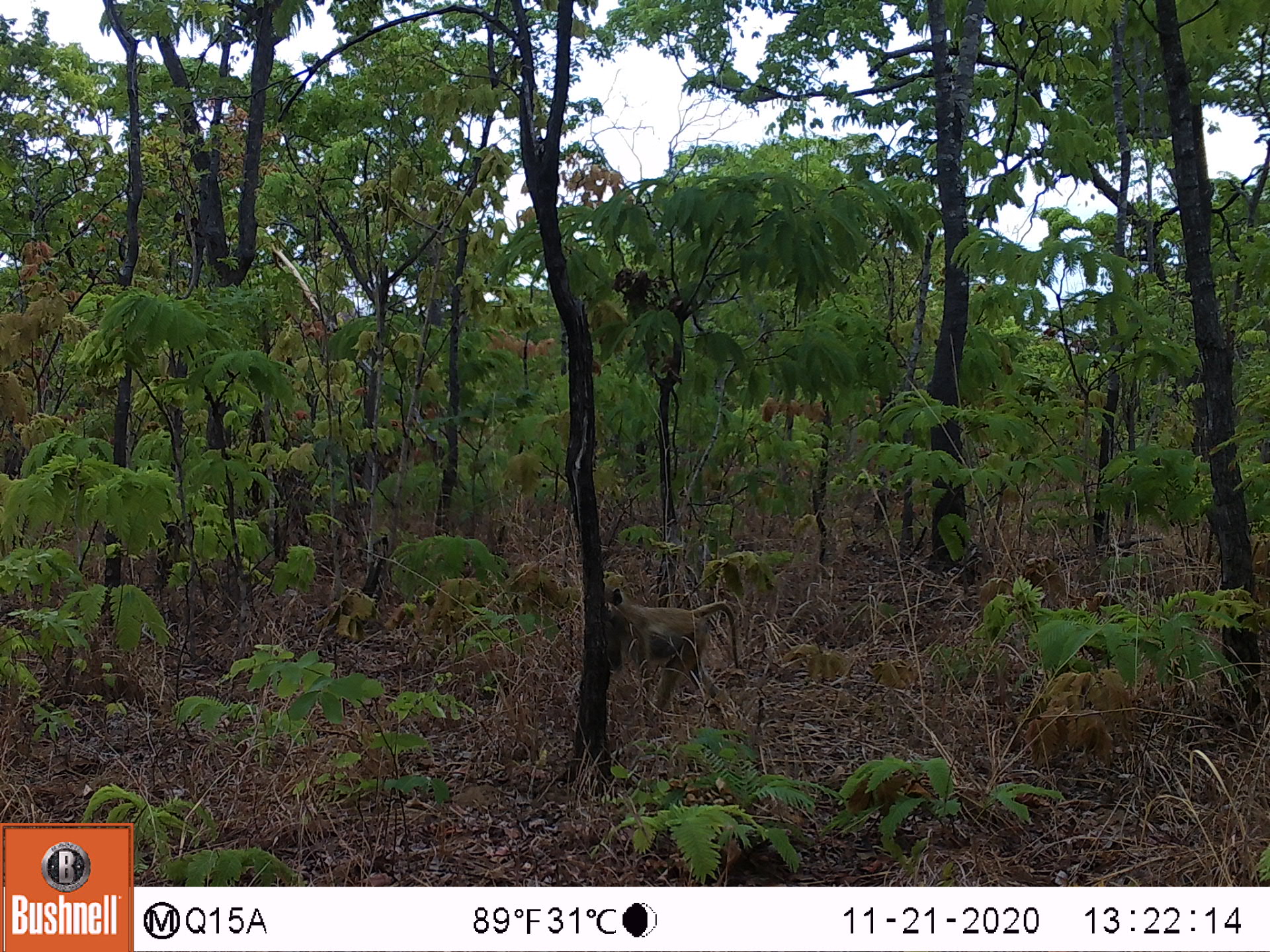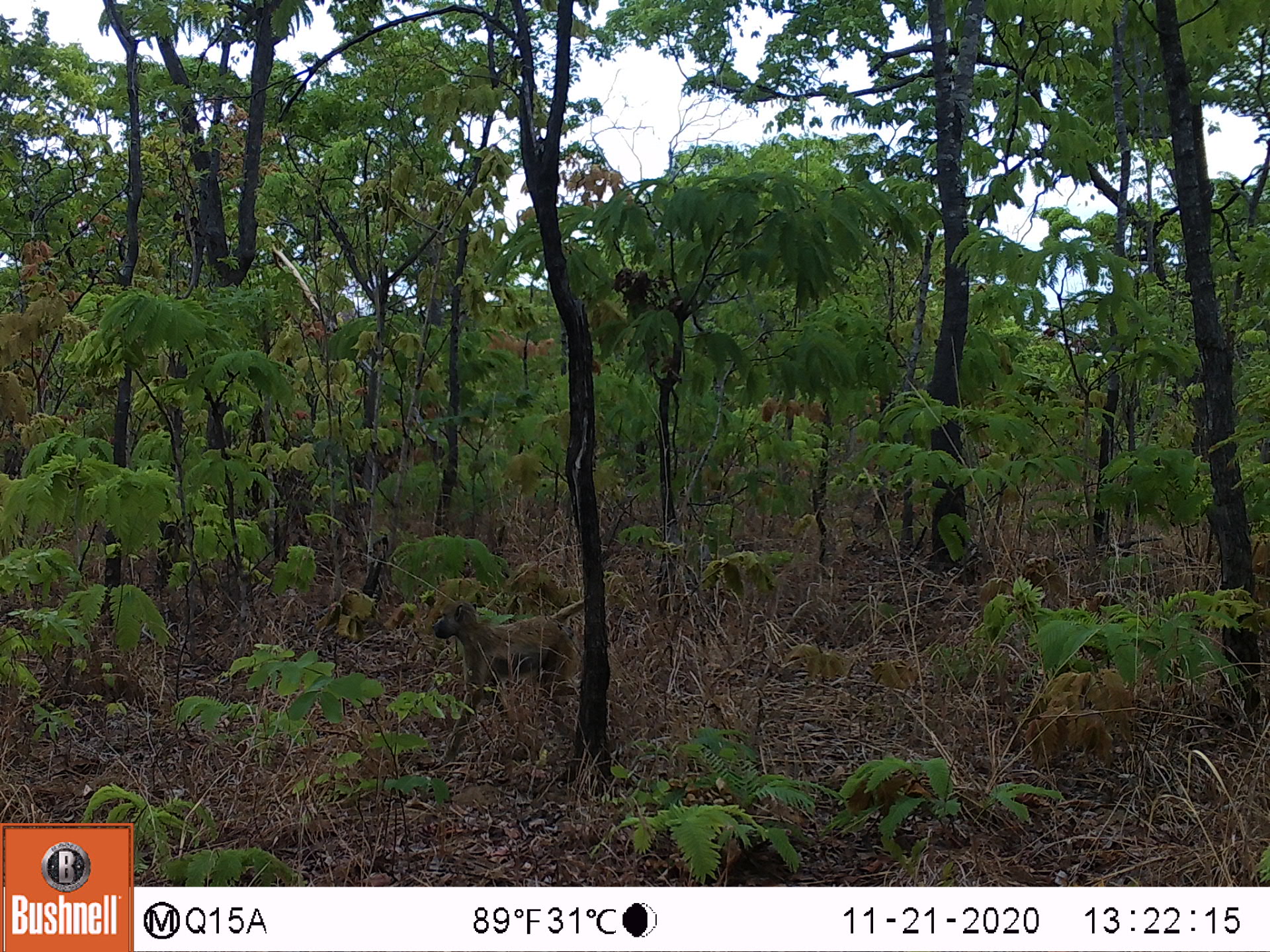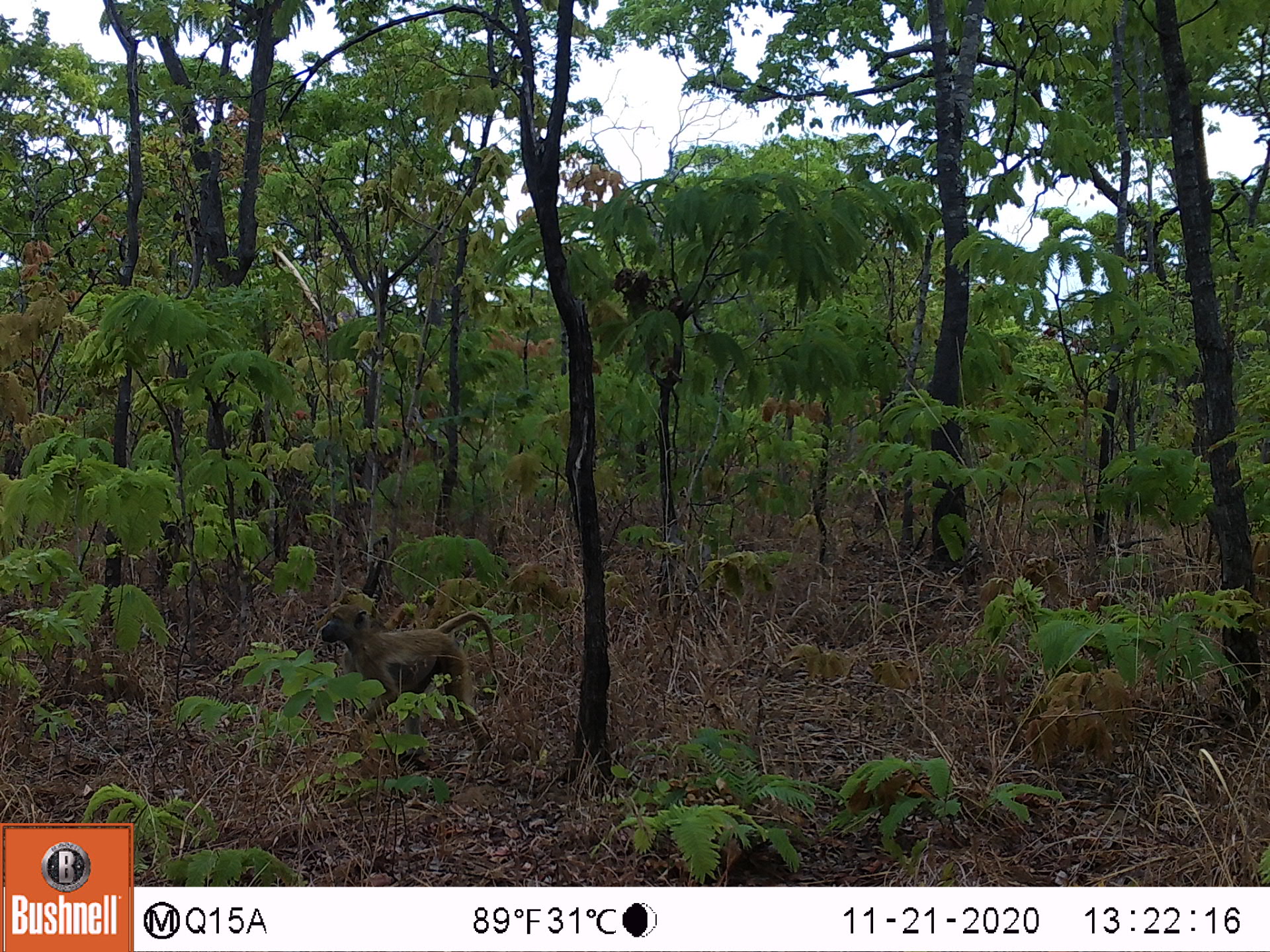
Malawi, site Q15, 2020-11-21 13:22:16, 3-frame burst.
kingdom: Animalia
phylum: Chordata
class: Mammalia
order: Primates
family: Cercopithecidae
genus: Papio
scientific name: Papio cynocephalus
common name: yellow baboon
Yellow baboon (Papio cynocephalus), count 1.